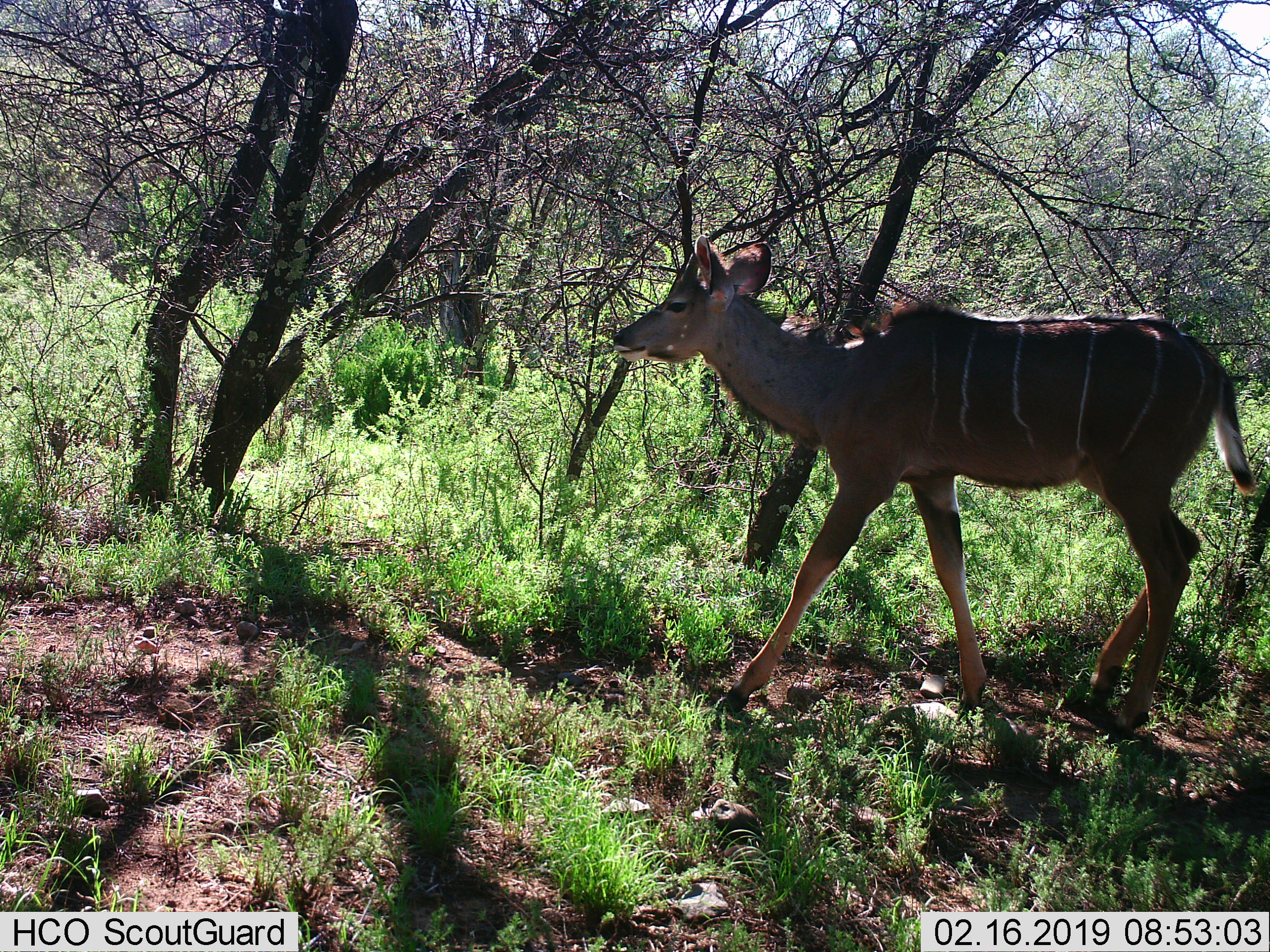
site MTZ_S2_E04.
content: unidentified animal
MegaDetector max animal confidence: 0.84